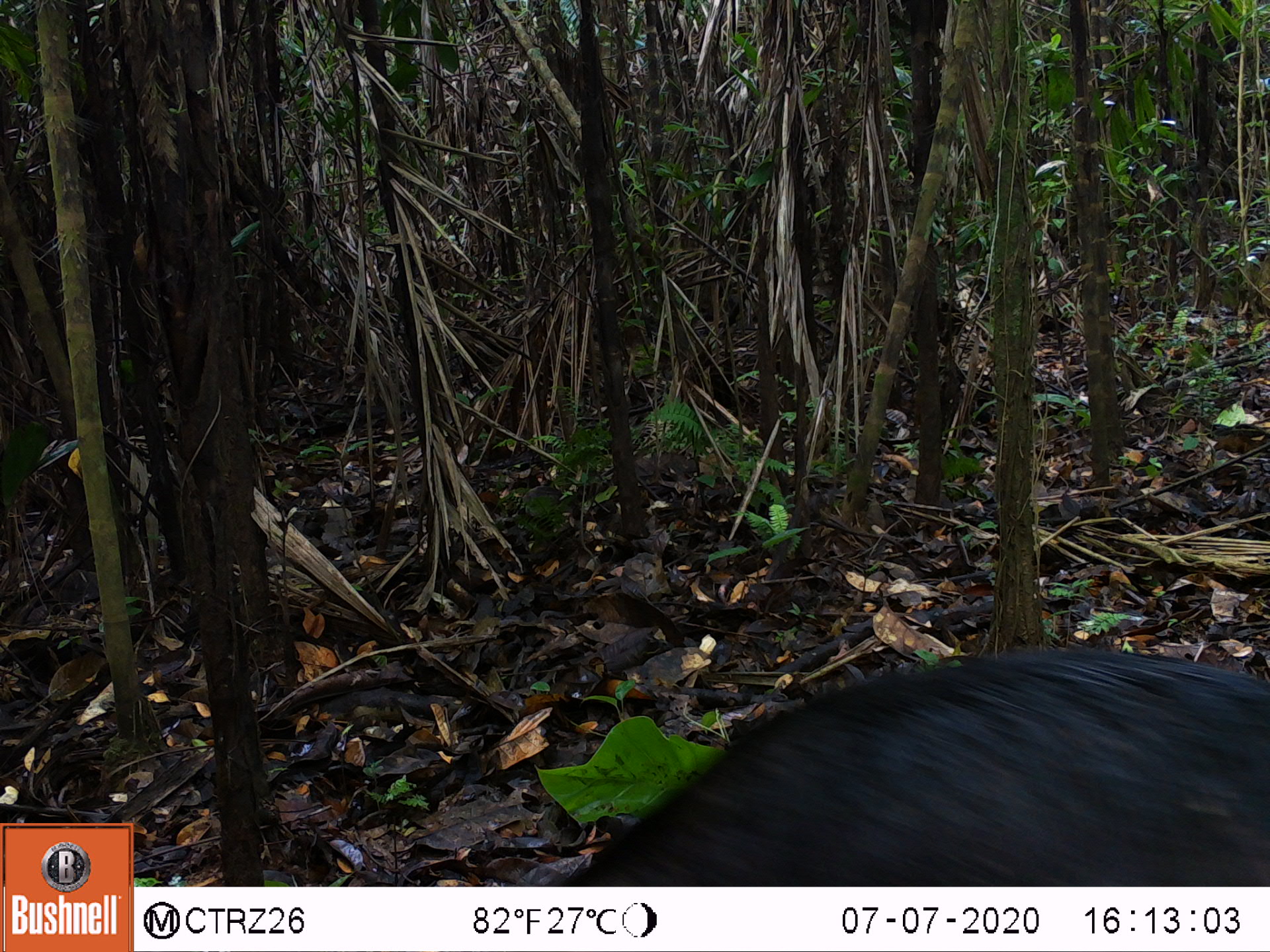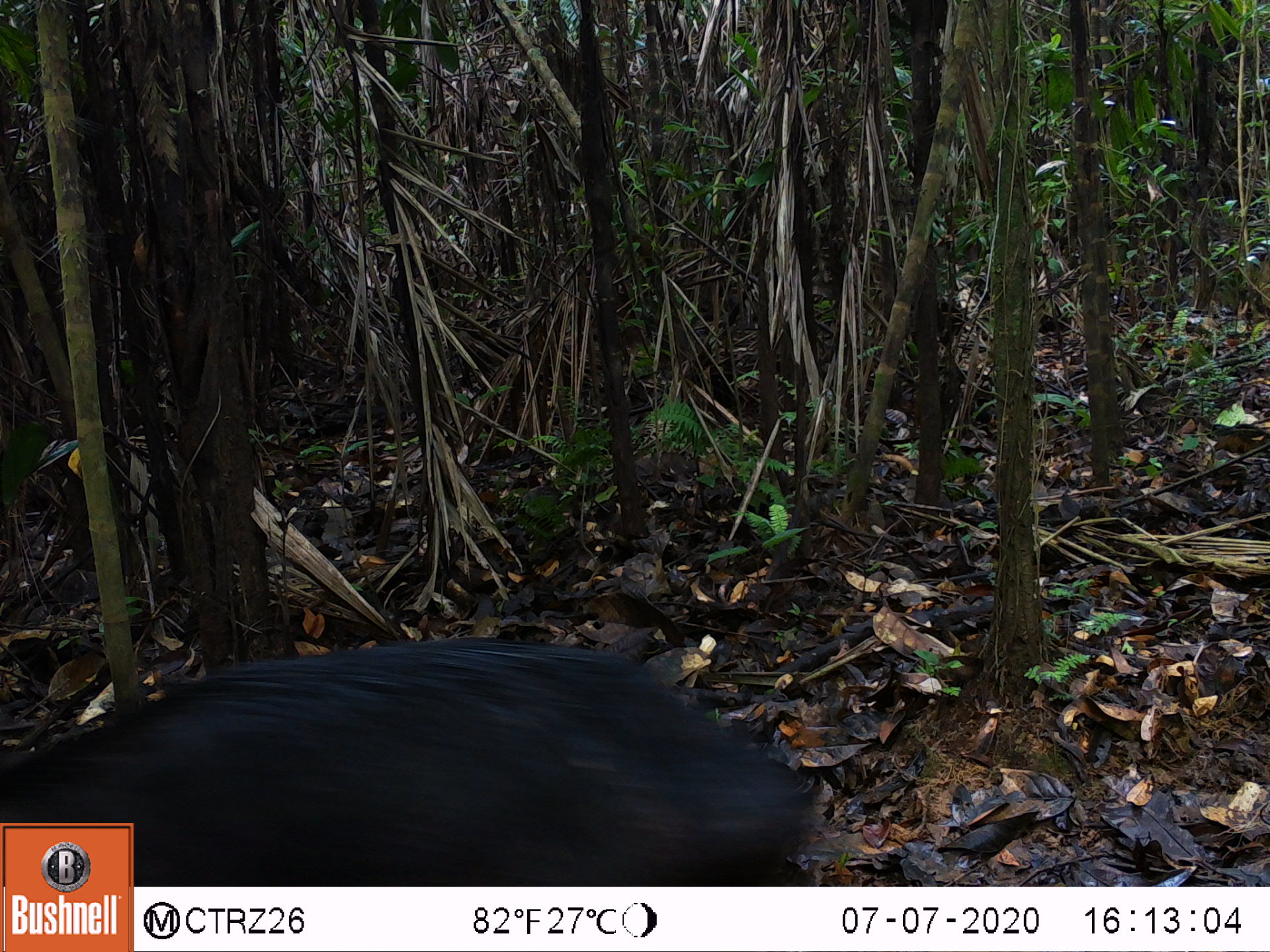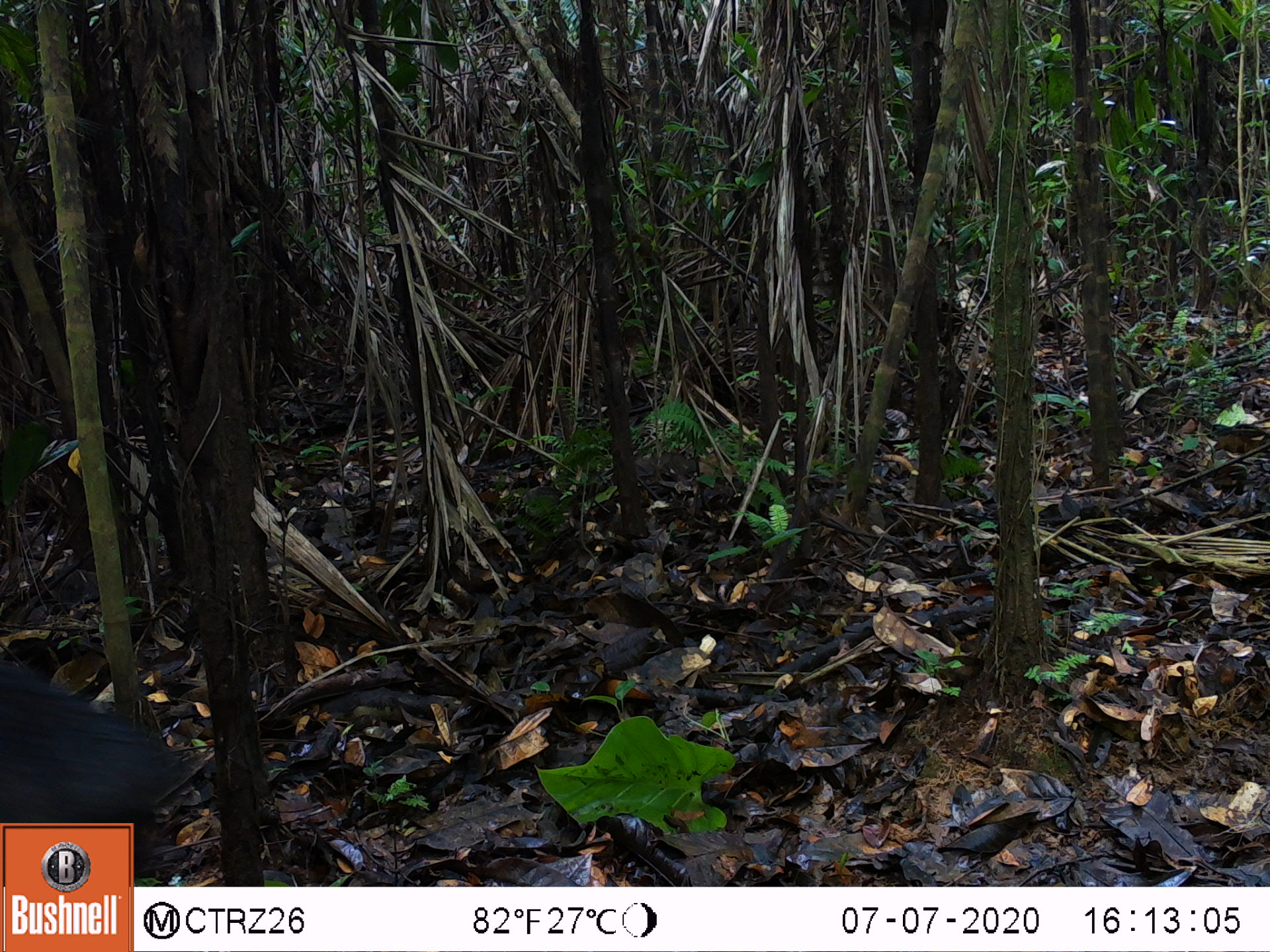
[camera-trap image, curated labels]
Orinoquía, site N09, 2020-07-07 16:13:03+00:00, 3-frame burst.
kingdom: Animalia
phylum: Chordata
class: Mammalia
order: Artiodactyla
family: Tayassuidae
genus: Tayassu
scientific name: Tayassu pecari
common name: white-lipped peccary